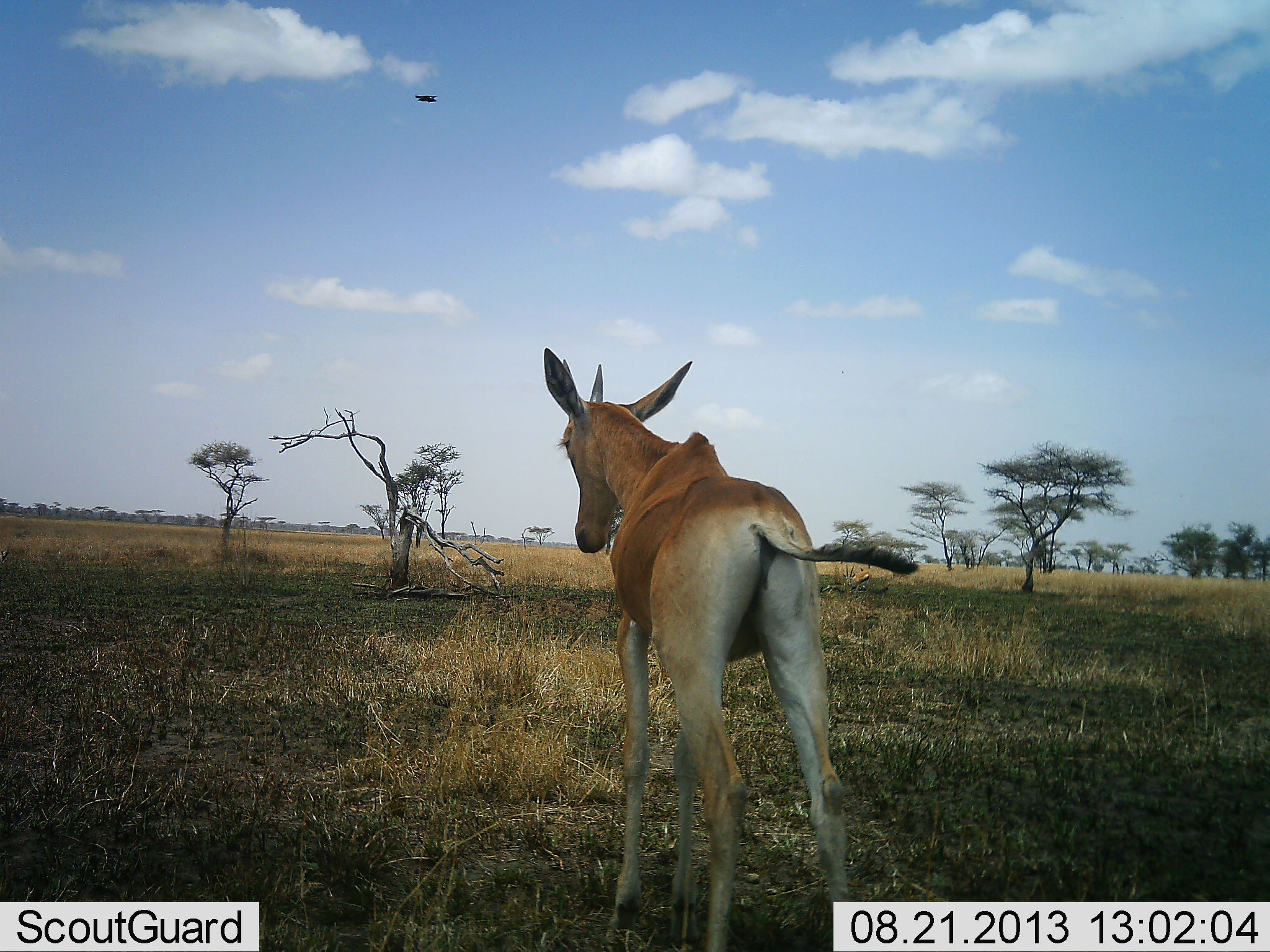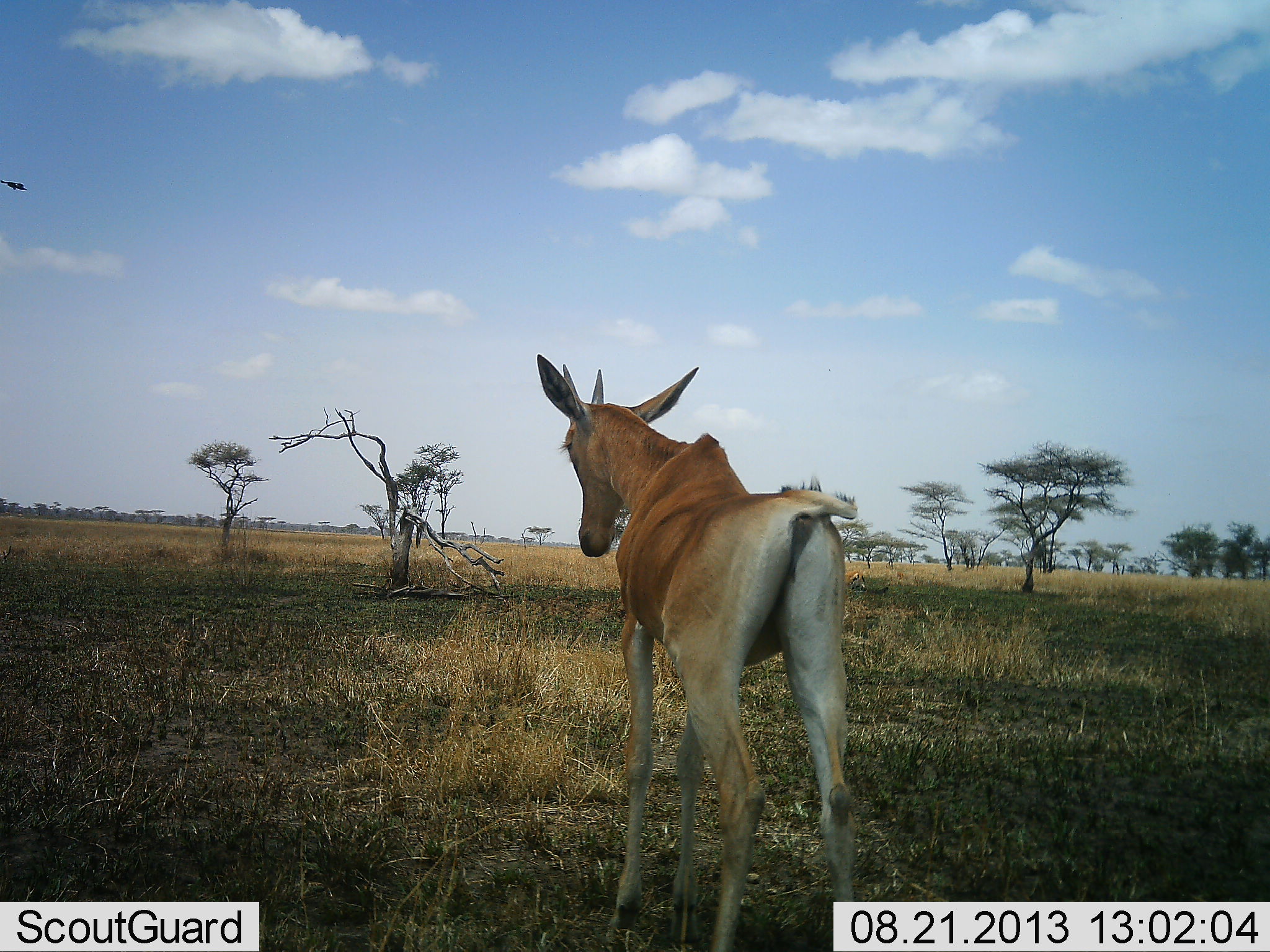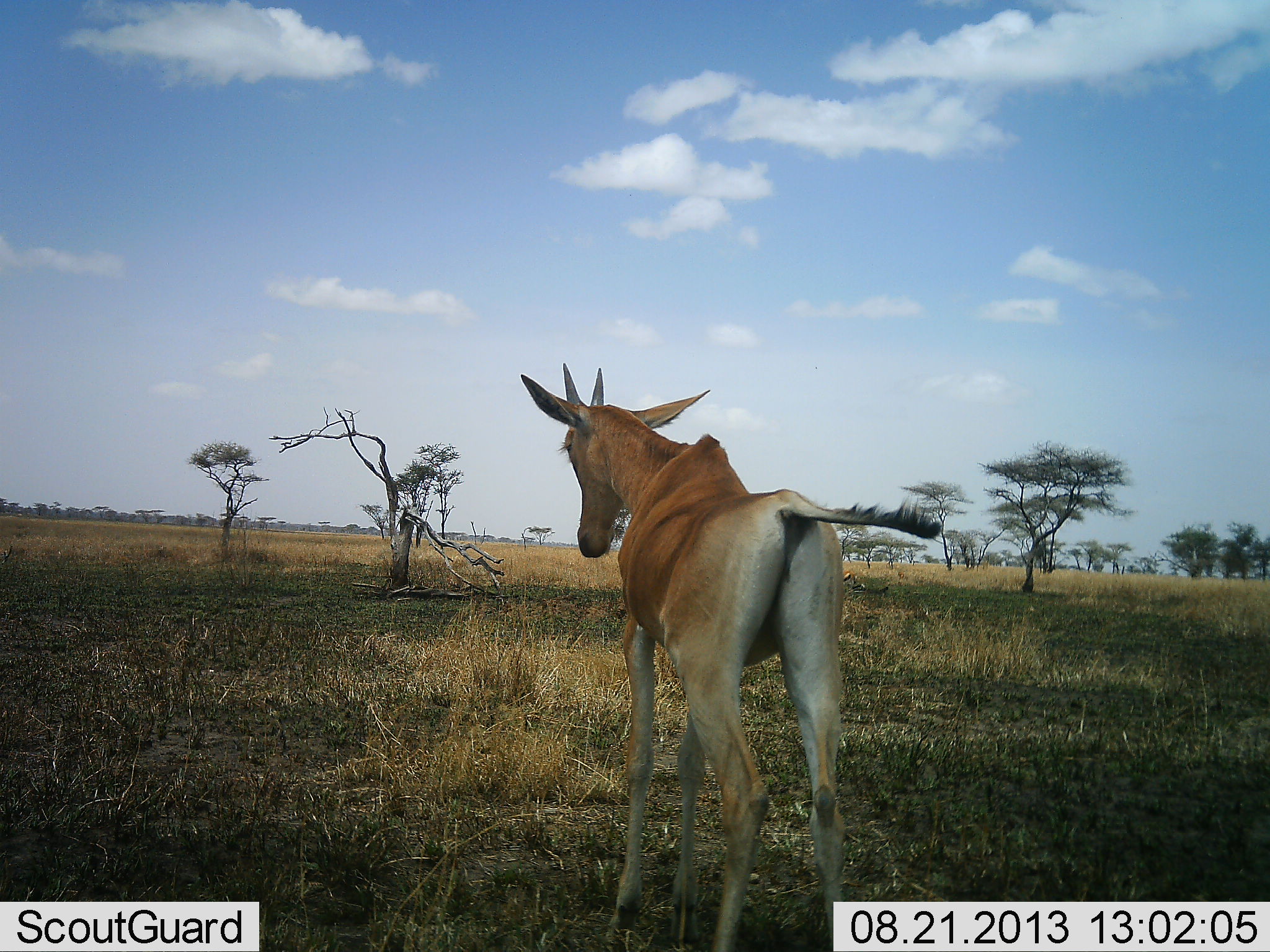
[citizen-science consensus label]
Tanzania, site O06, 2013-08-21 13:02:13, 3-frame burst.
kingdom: Animalia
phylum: Chordata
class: Mammalia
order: Artiodactyla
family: Bovidae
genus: Alcelaphus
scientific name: Alcelaphus buselaphus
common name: hartebeest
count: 1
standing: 91%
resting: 0%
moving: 9%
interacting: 0%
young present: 45%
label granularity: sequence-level